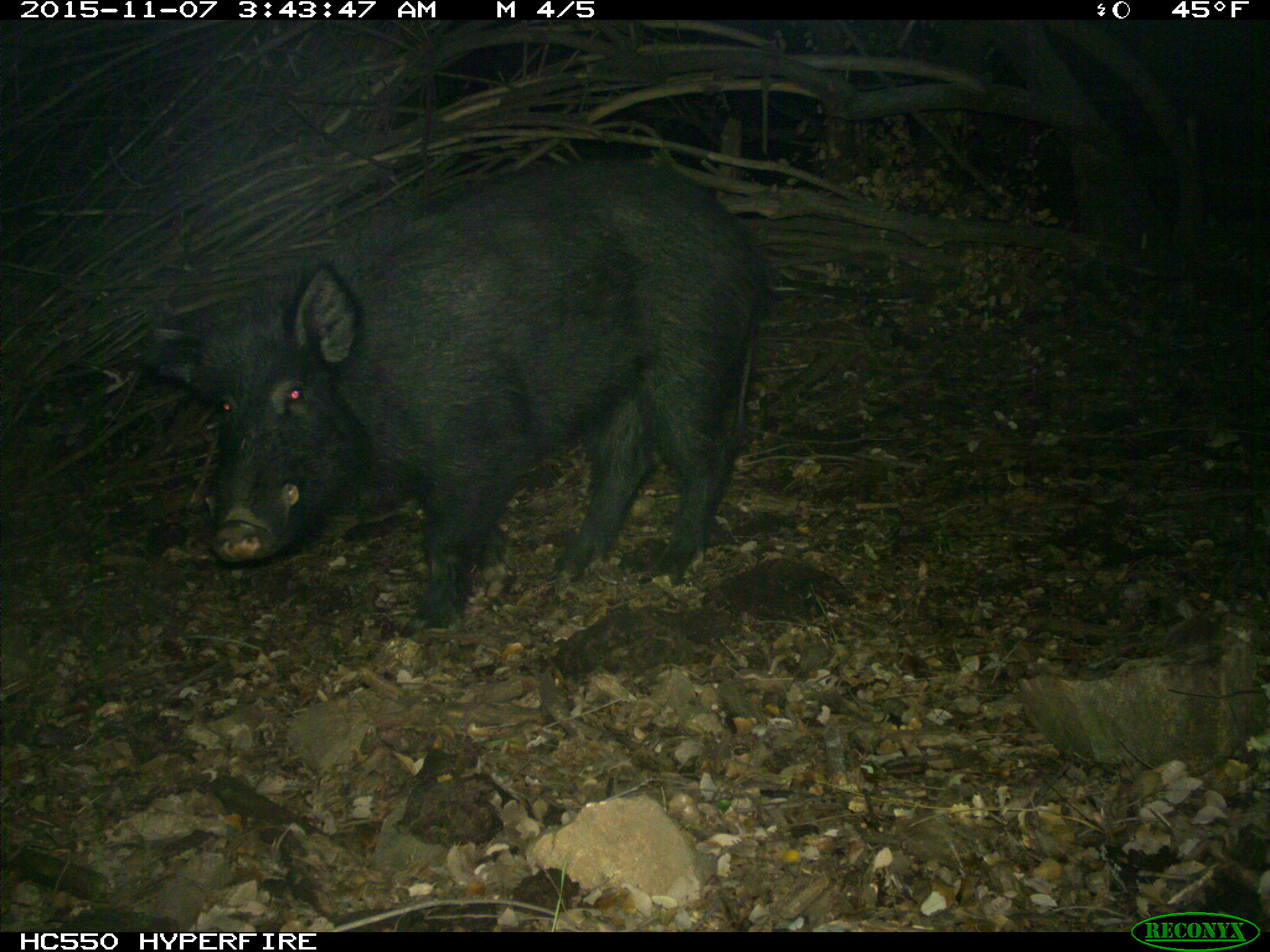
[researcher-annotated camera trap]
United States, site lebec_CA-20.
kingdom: Animalia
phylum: Chordata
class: Mammalia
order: Artiodactyla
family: Suidae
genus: Sus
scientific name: Sus scrofa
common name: wild boar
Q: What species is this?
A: Sus scrofa (wild boar).